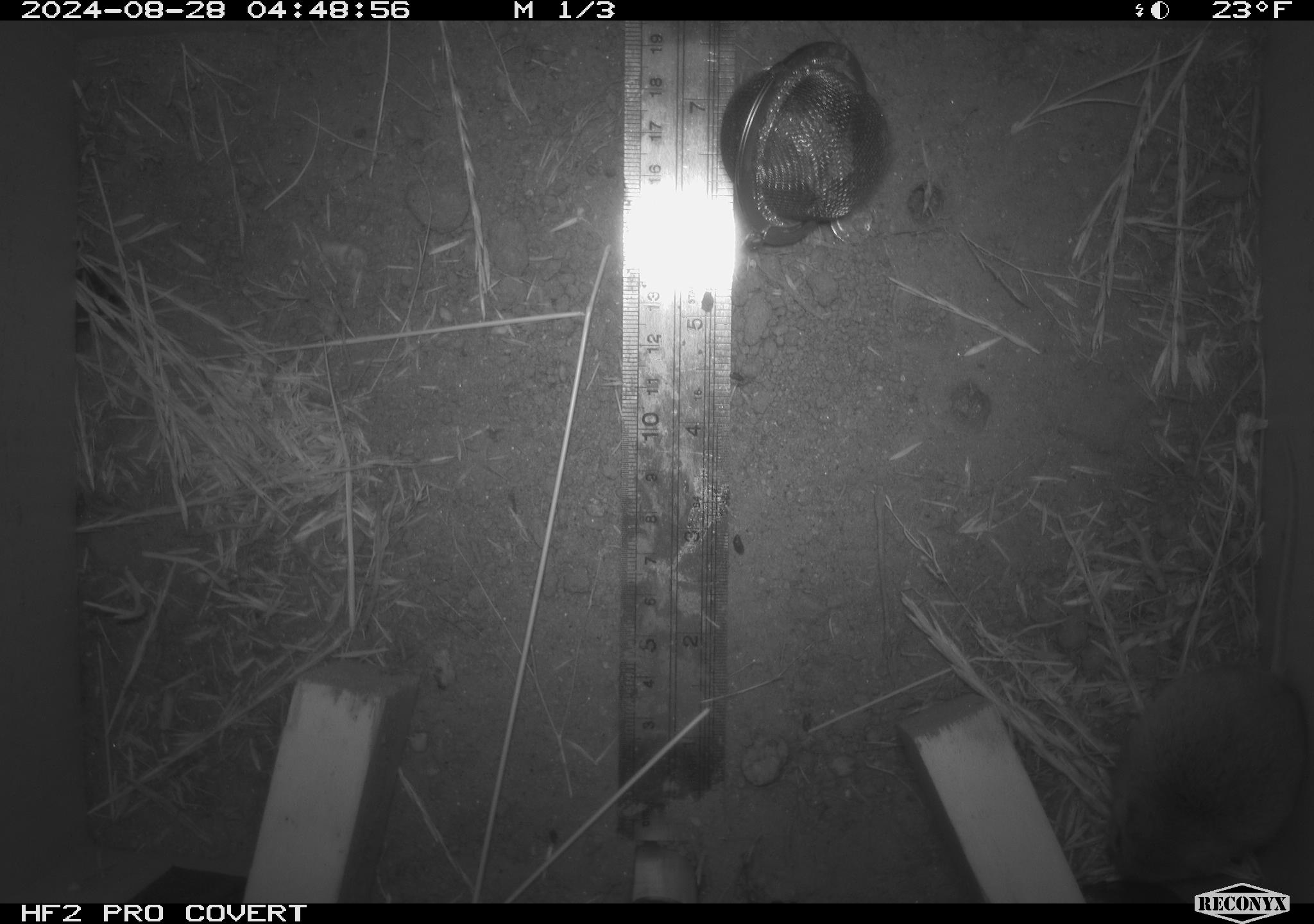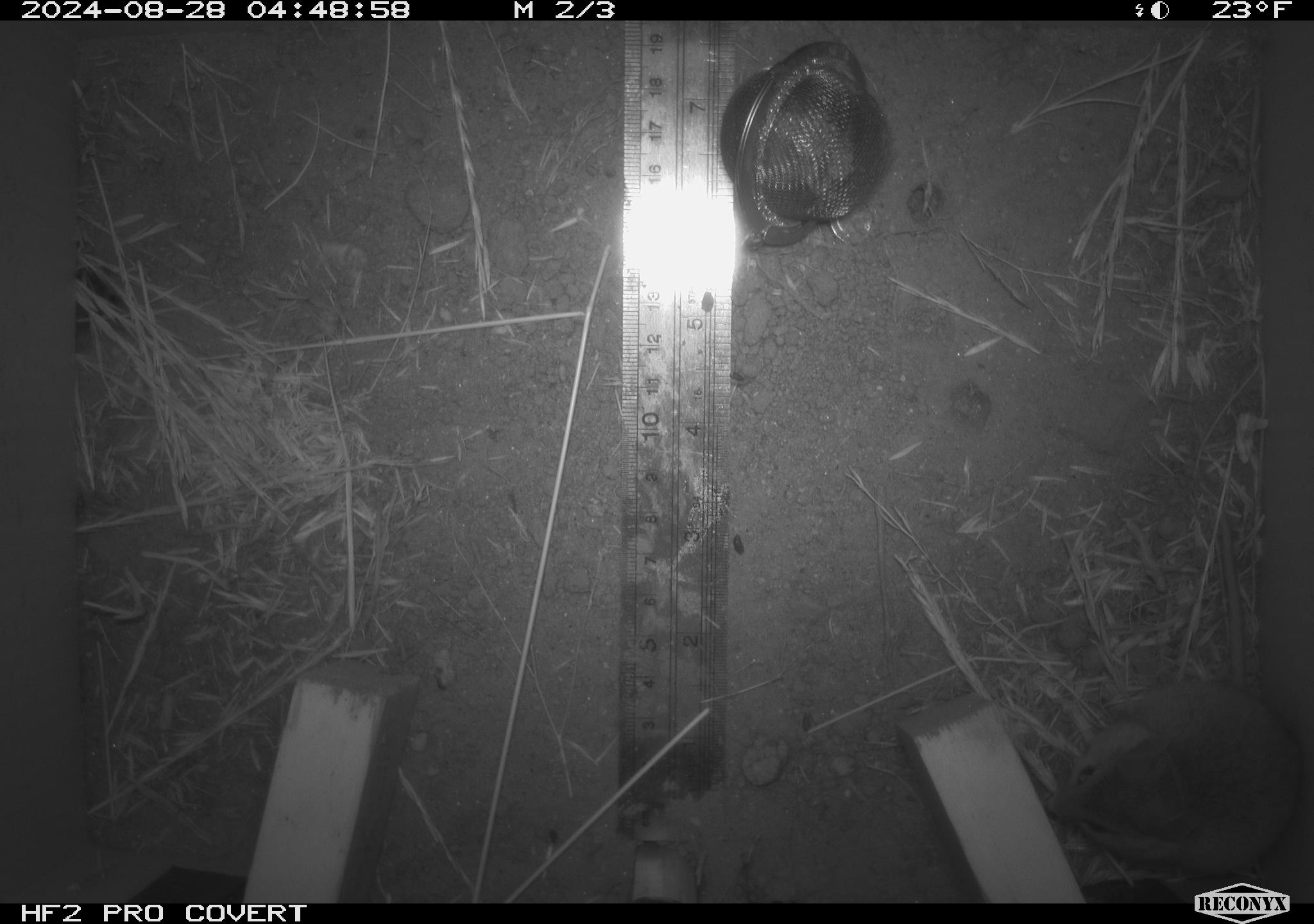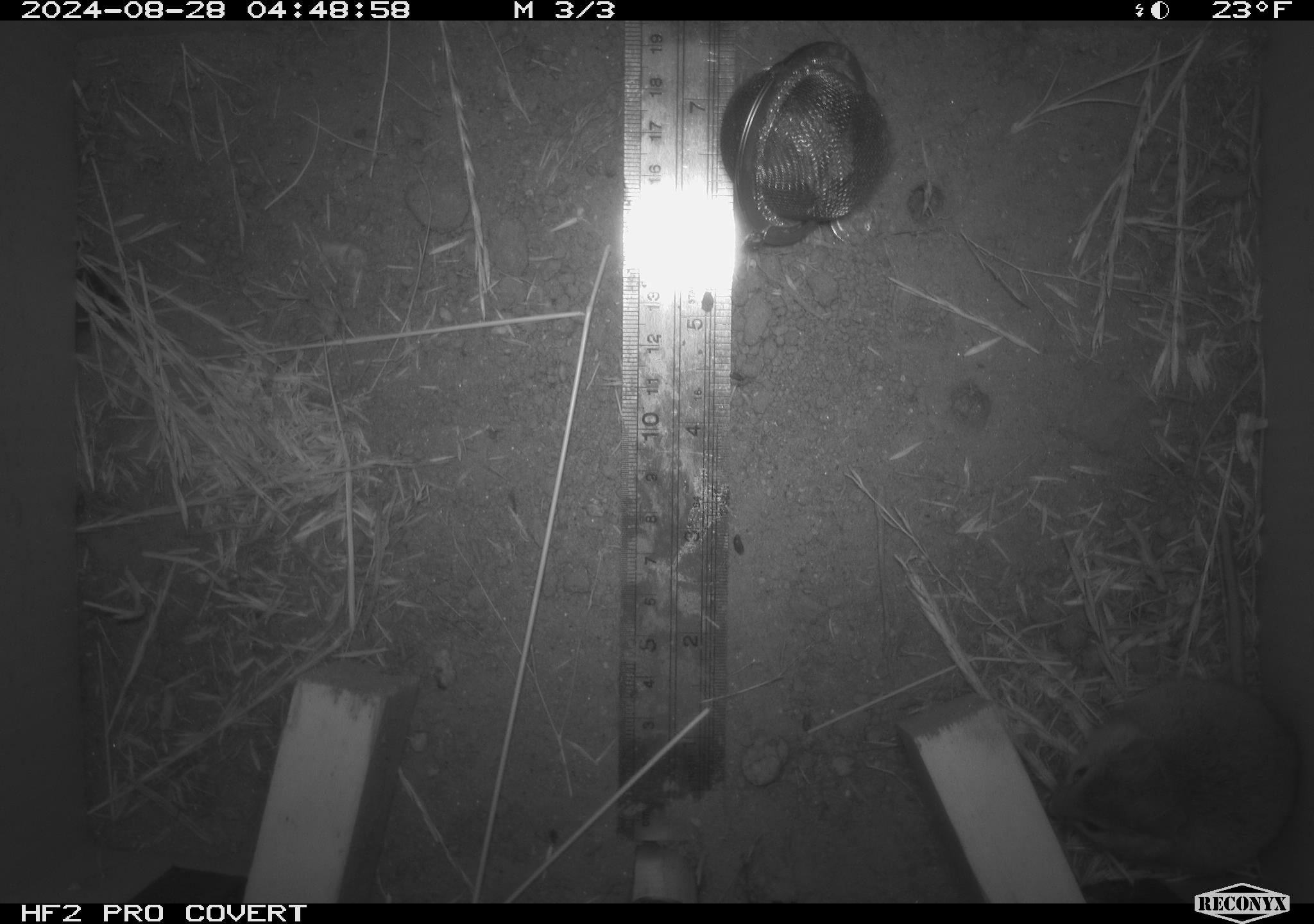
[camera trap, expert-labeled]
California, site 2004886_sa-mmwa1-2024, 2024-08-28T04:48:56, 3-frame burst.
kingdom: Animalia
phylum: Chordata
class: Mammalia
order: Rodentia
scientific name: Rodentia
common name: mouse species